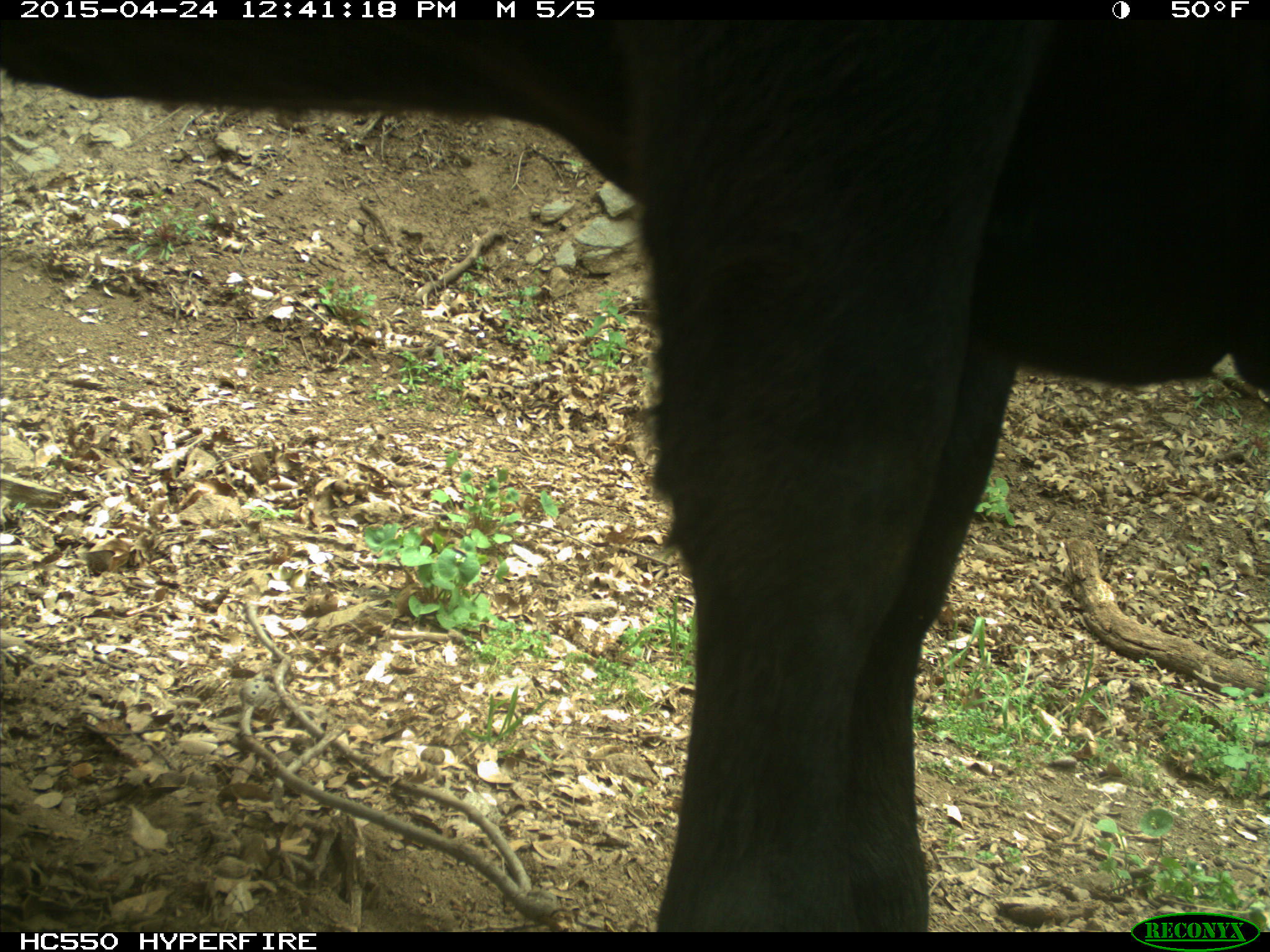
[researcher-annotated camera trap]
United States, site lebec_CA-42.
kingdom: Animalia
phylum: Chordata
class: Mammalia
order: Artiodactyla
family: Bovidae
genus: Bos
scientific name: Bos taurus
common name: domestic cow